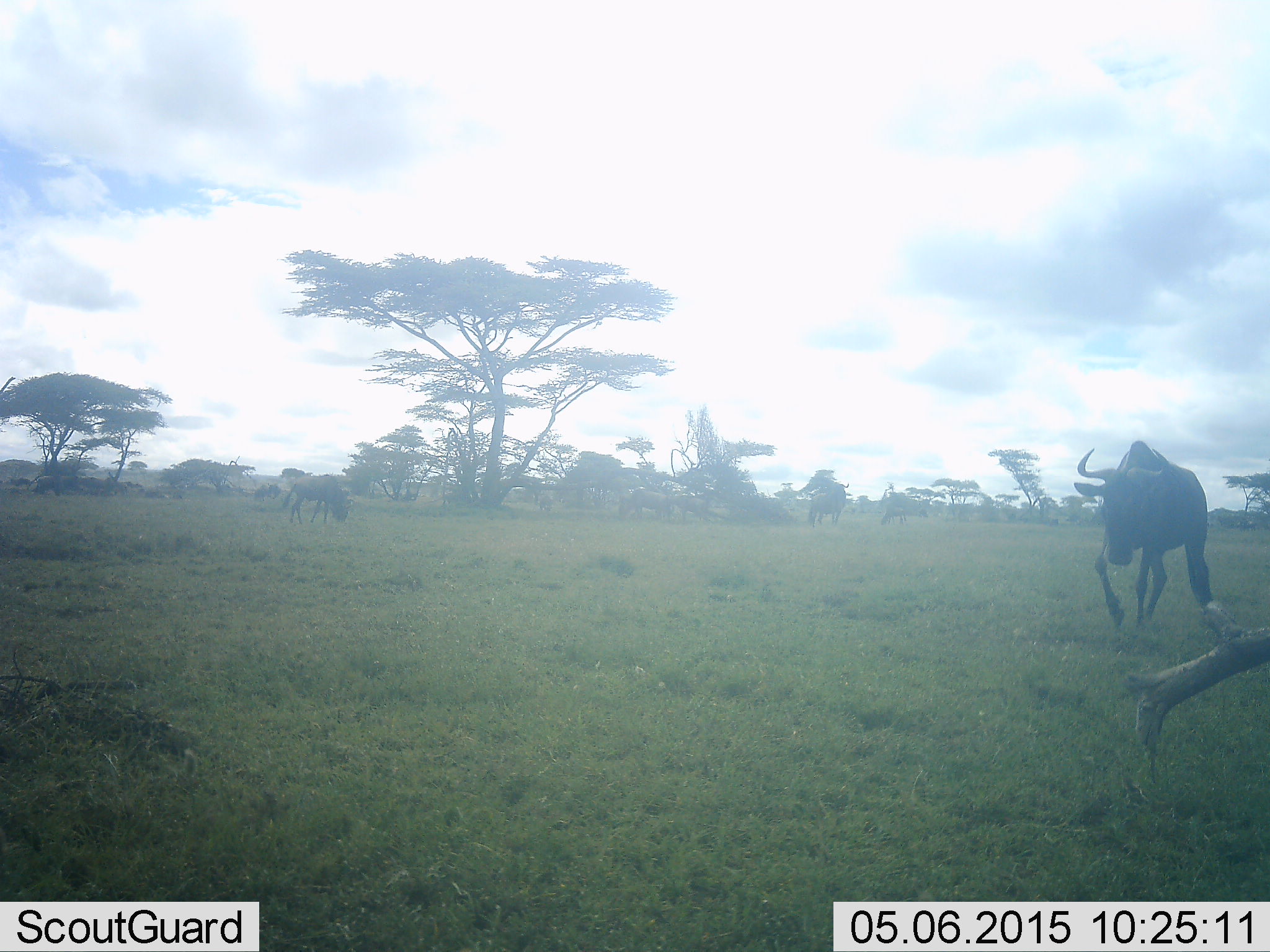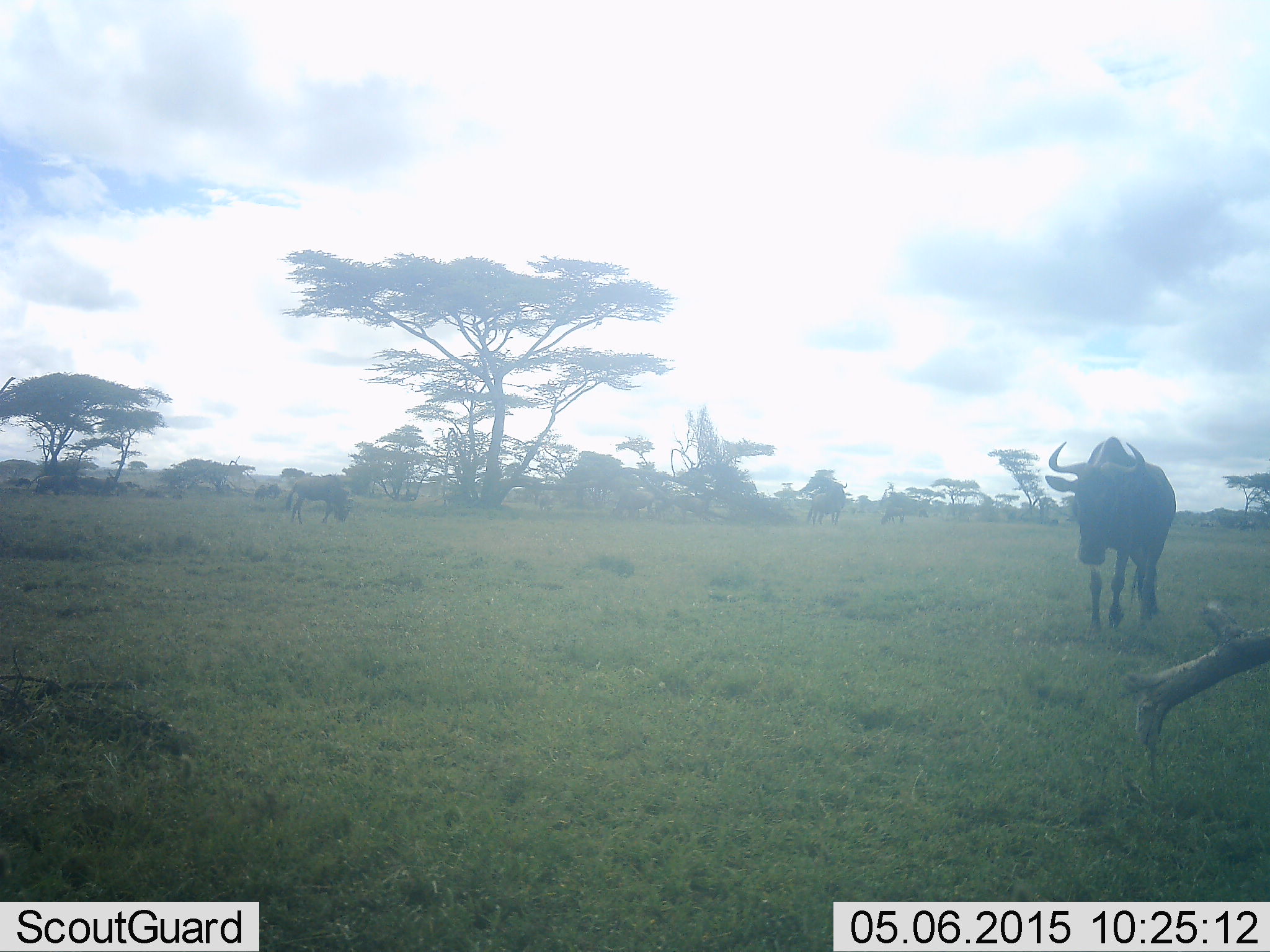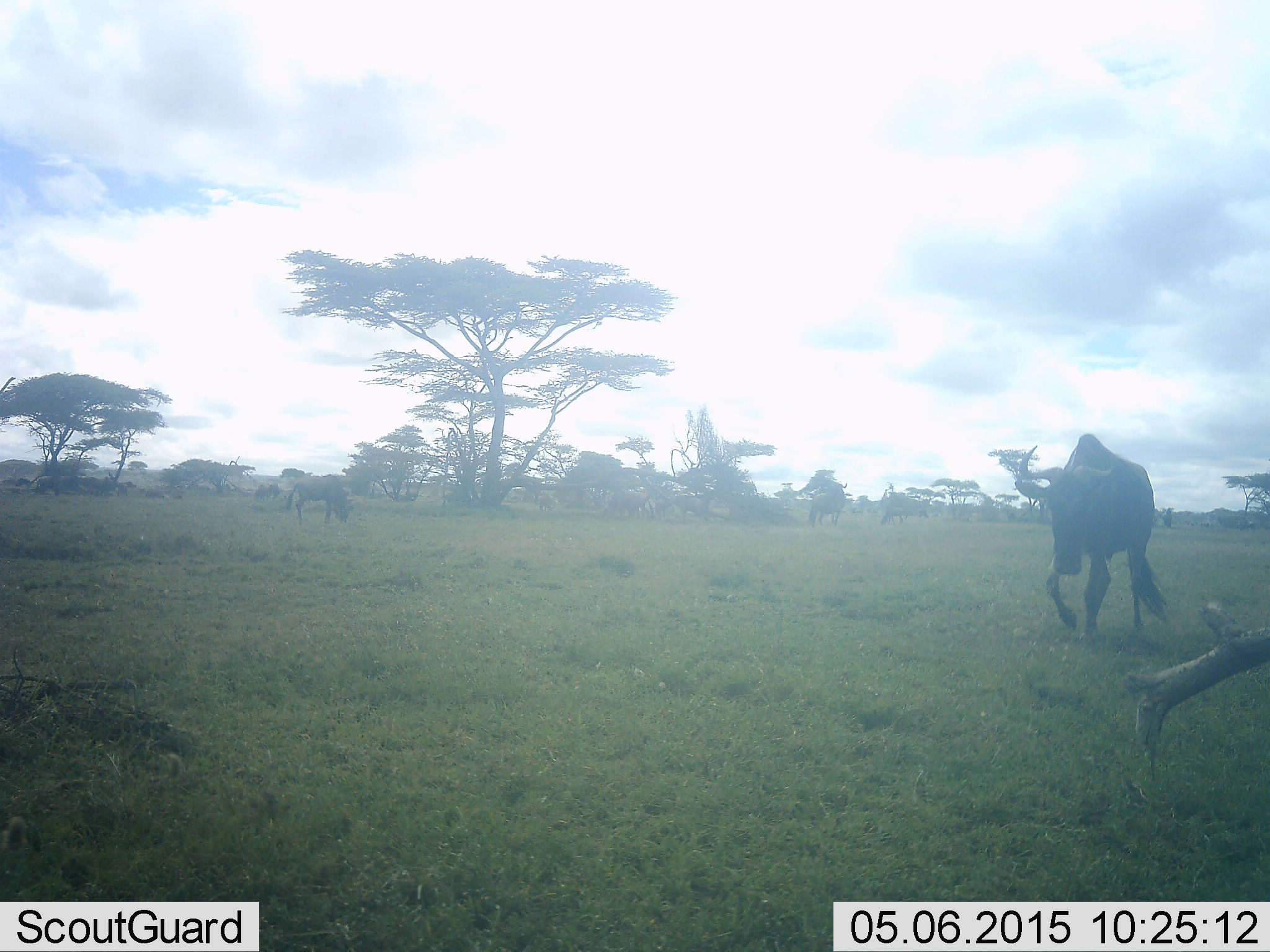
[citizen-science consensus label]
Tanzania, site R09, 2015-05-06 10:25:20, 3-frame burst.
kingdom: Animalia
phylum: Chordata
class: Mammalia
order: Artiodactyla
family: Bovidae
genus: Connochaetes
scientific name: Connochaetes taurinus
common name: blue wildebeest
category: wildebeest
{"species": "wildebeest (blue wildebeest) (Connochaetes taurinus)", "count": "4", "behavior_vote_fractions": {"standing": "50%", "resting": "10%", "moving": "100%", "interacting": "0%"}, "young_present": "0%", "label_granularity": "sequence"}